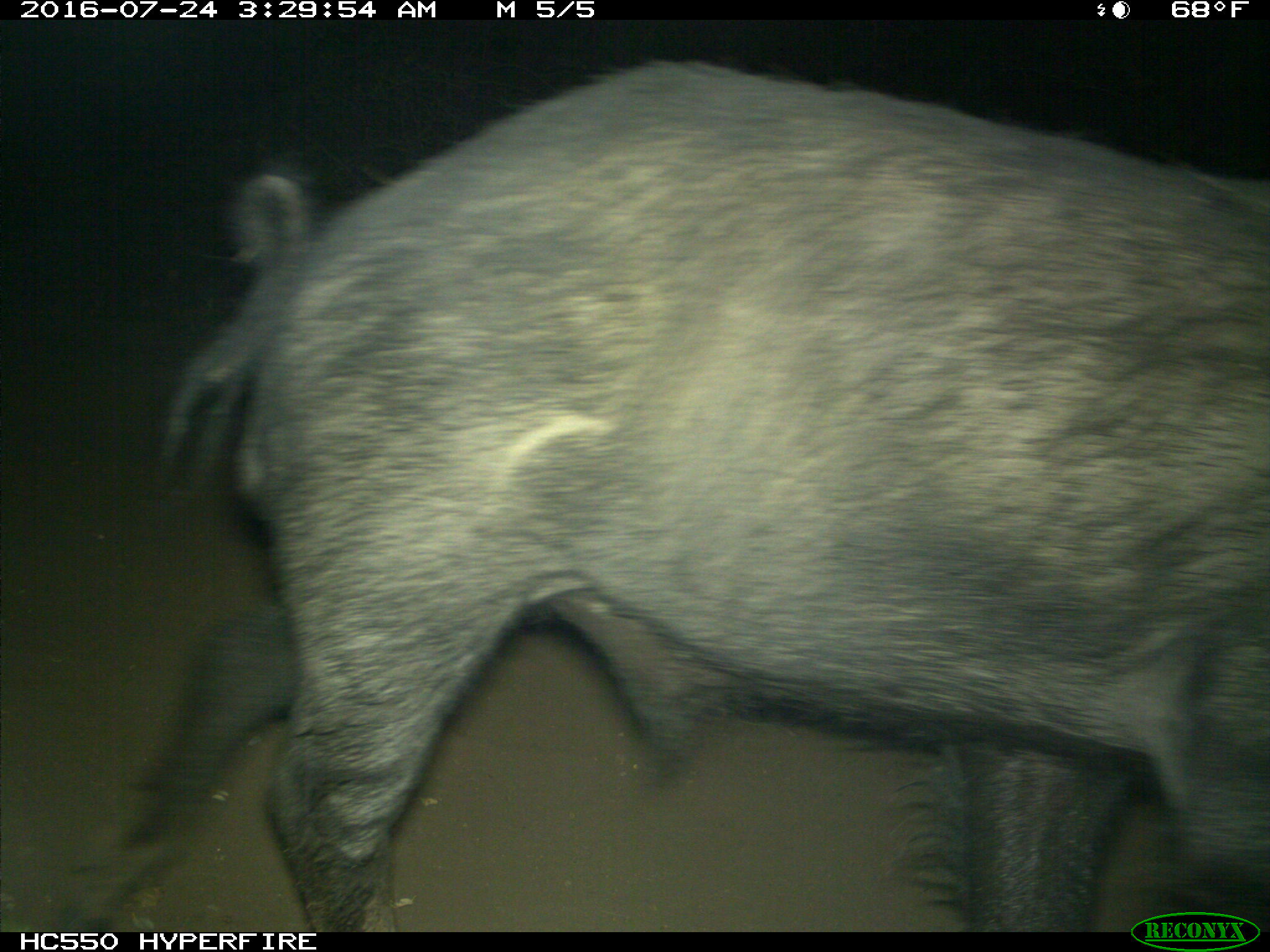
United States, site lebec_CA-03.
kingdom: Animalia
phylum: Chordata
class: Mammalia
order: Artiodactyla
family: Suidae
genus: Sus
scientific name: Sus scrofa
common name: wild boar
Sus scrofa (wild boar).